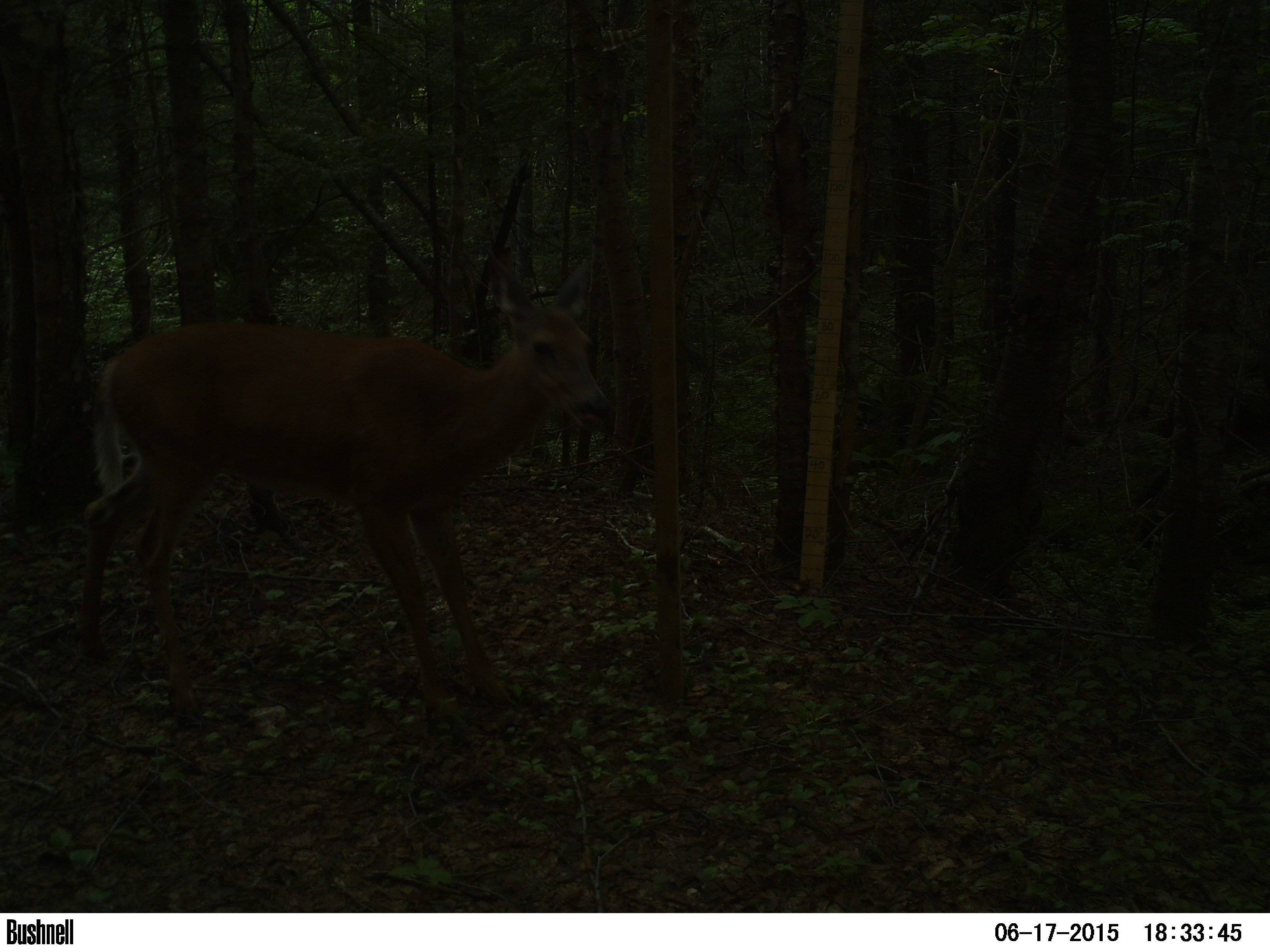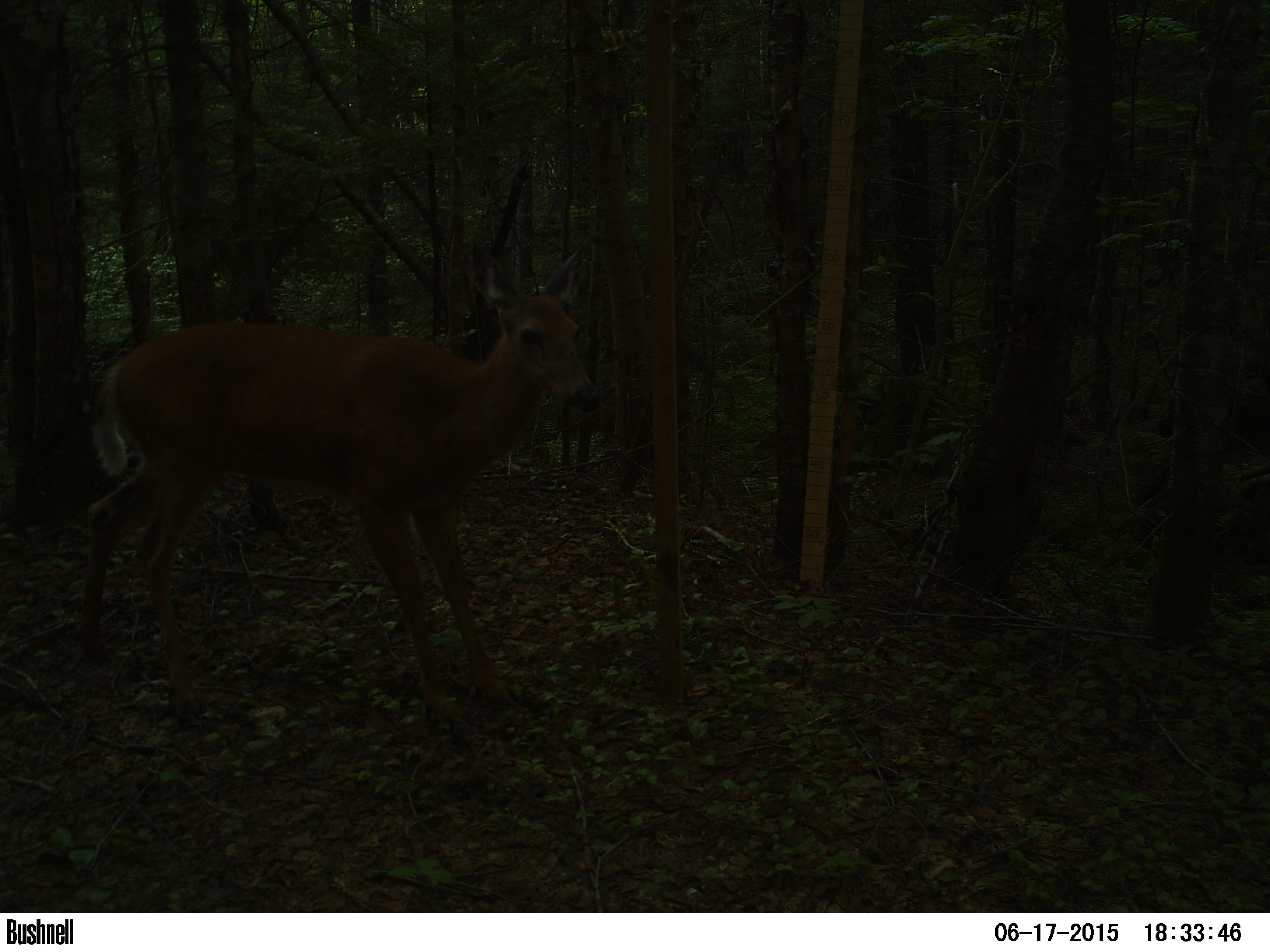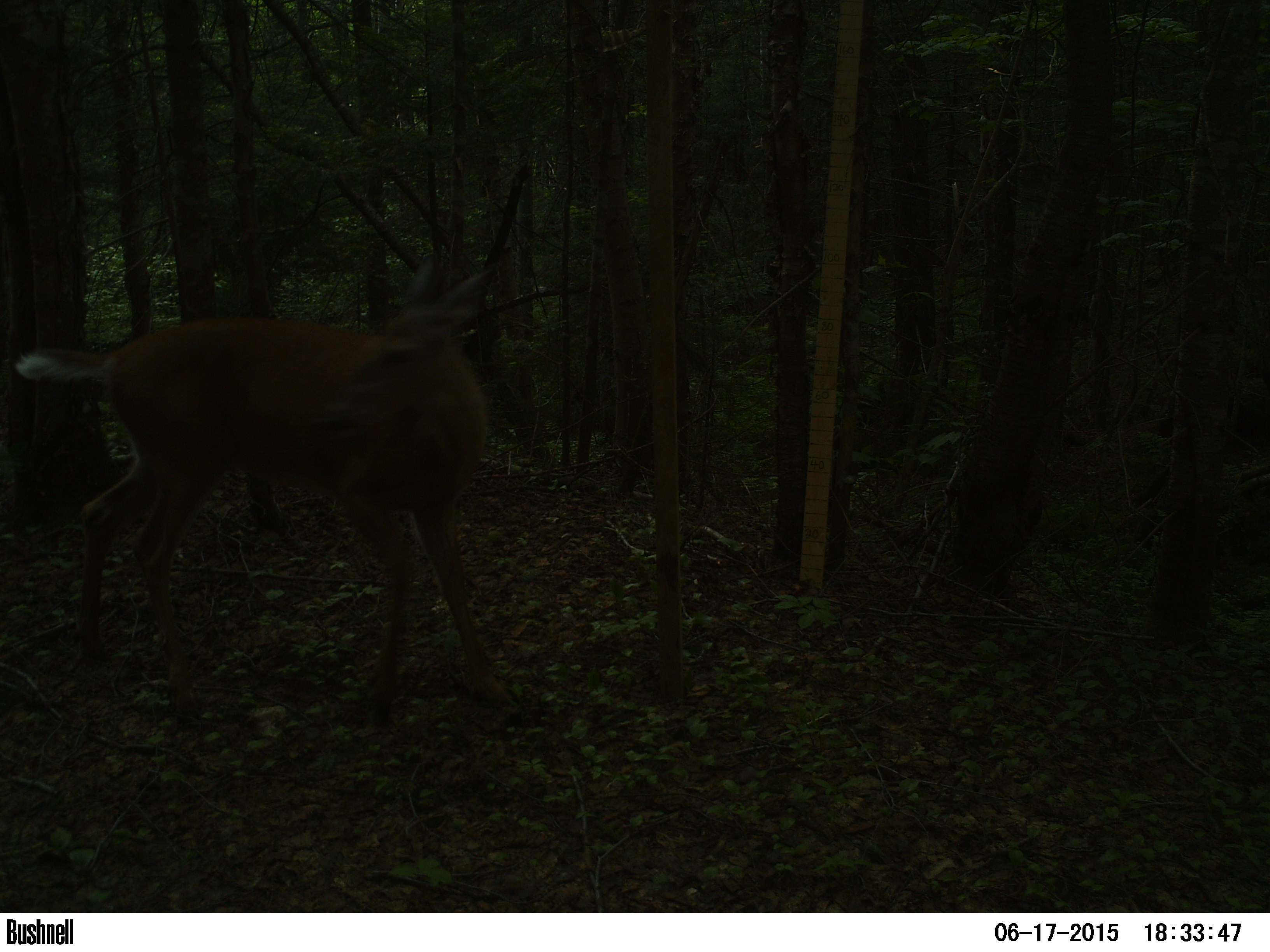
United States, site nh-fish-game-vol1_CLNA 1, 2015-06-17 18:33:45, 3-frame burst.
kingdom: Animalia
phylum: Chordata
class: Mammalia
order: Artiodactyla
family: Cervidae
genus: Odocoileus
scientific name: Odocoileus virginianus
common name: white-tailed deer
White-tailed deer (Odocoileus virginianus).